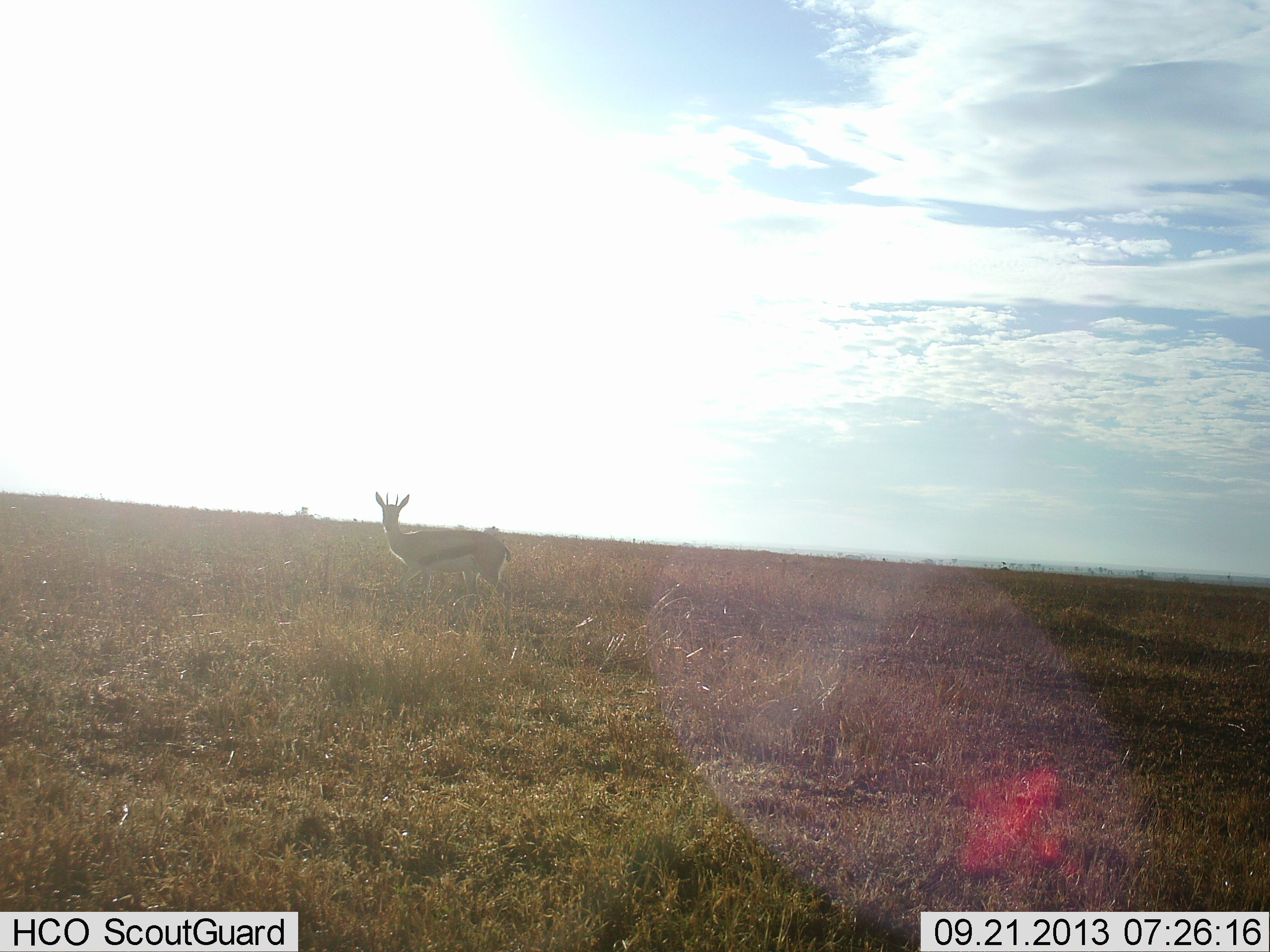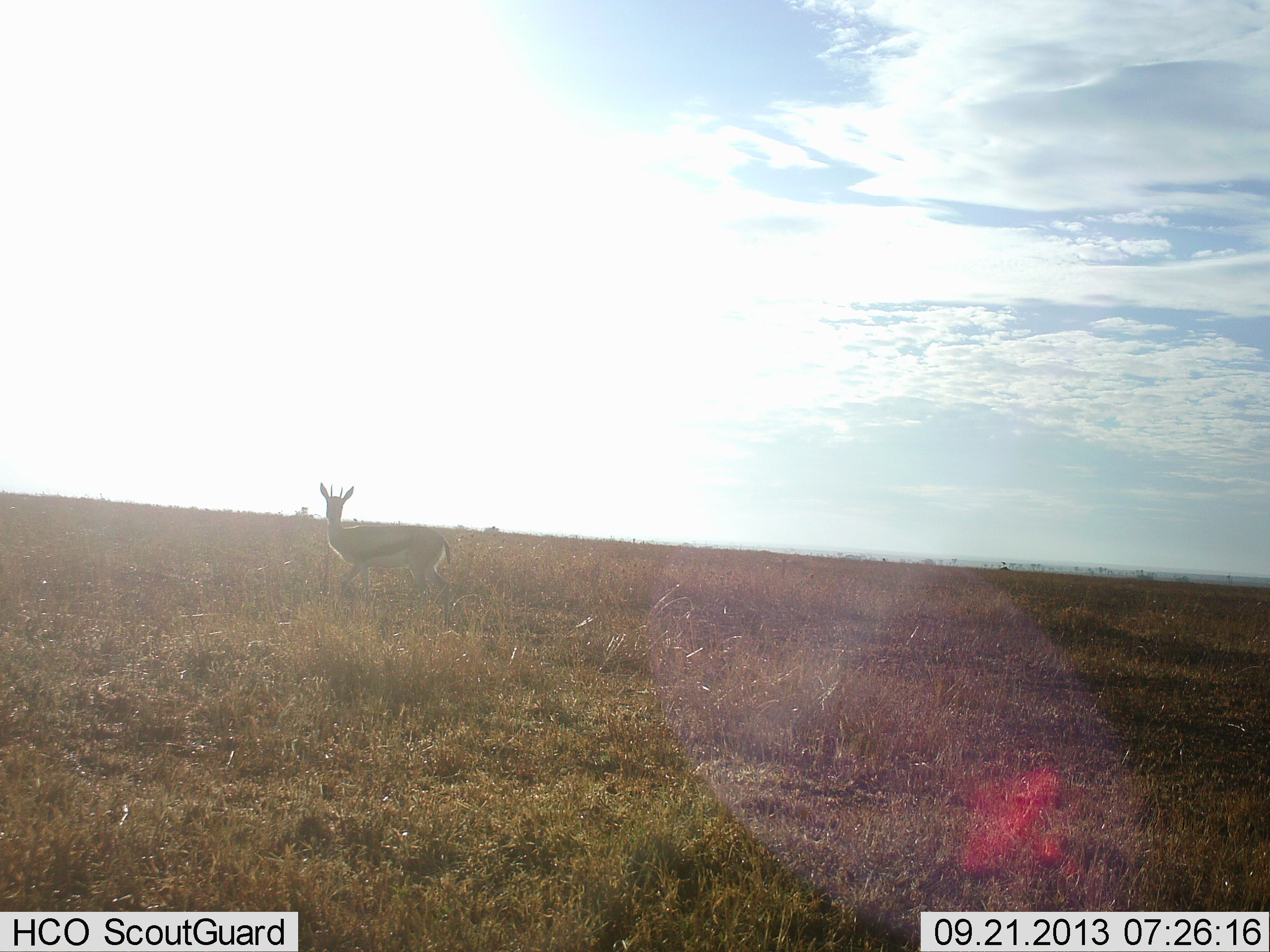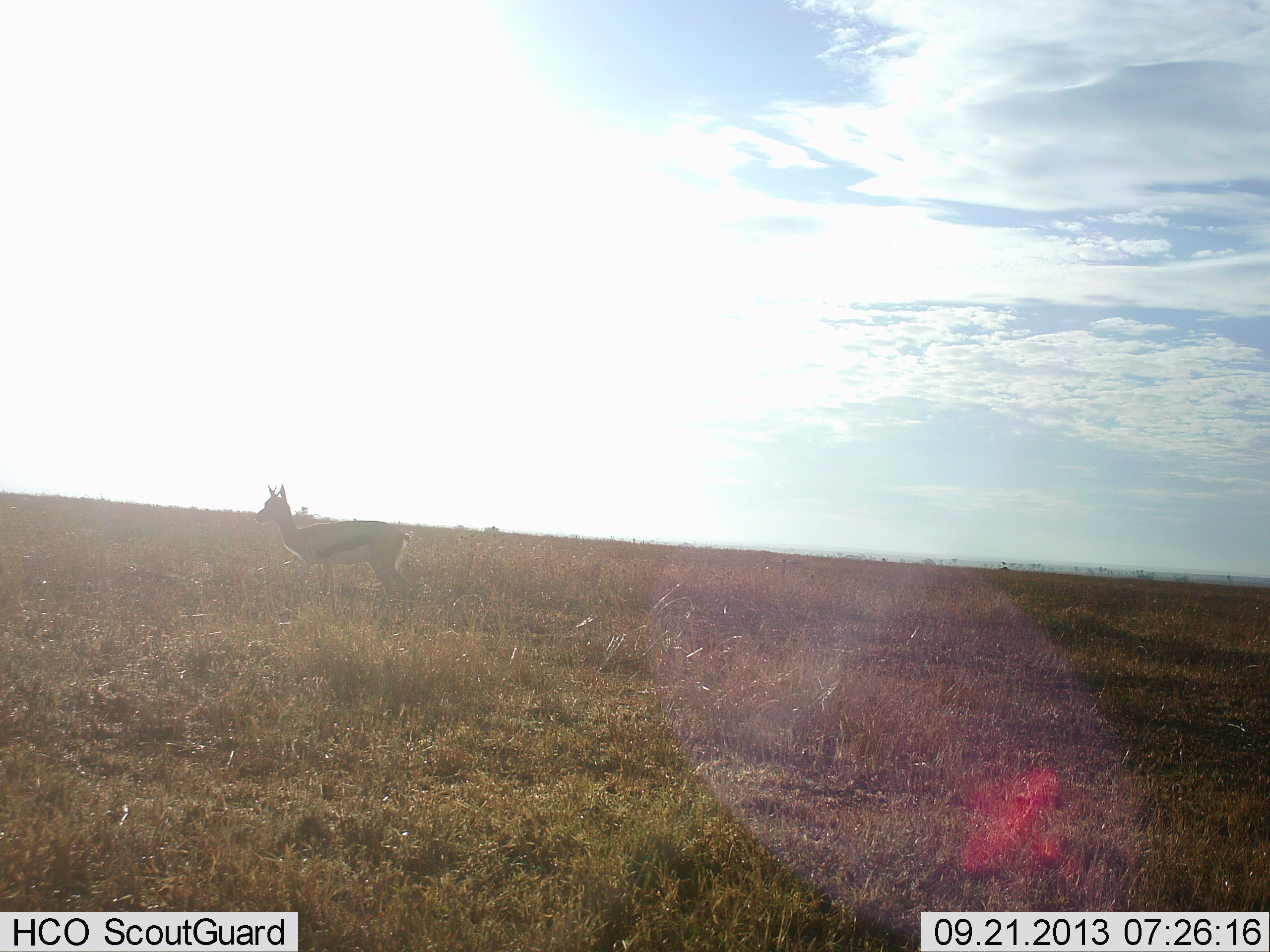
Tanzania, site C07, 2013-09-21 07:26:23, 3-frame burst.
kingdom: Animalia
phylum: Chordata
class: Mammalia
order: Artiodactyla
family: Bovidae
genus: Eudorcas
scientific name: Eudorcas thomsonii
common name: thomson's gazelle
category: gazellethomsons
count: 1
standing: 32%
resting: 0%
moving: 68%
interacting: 3%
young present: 0%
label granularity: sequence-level